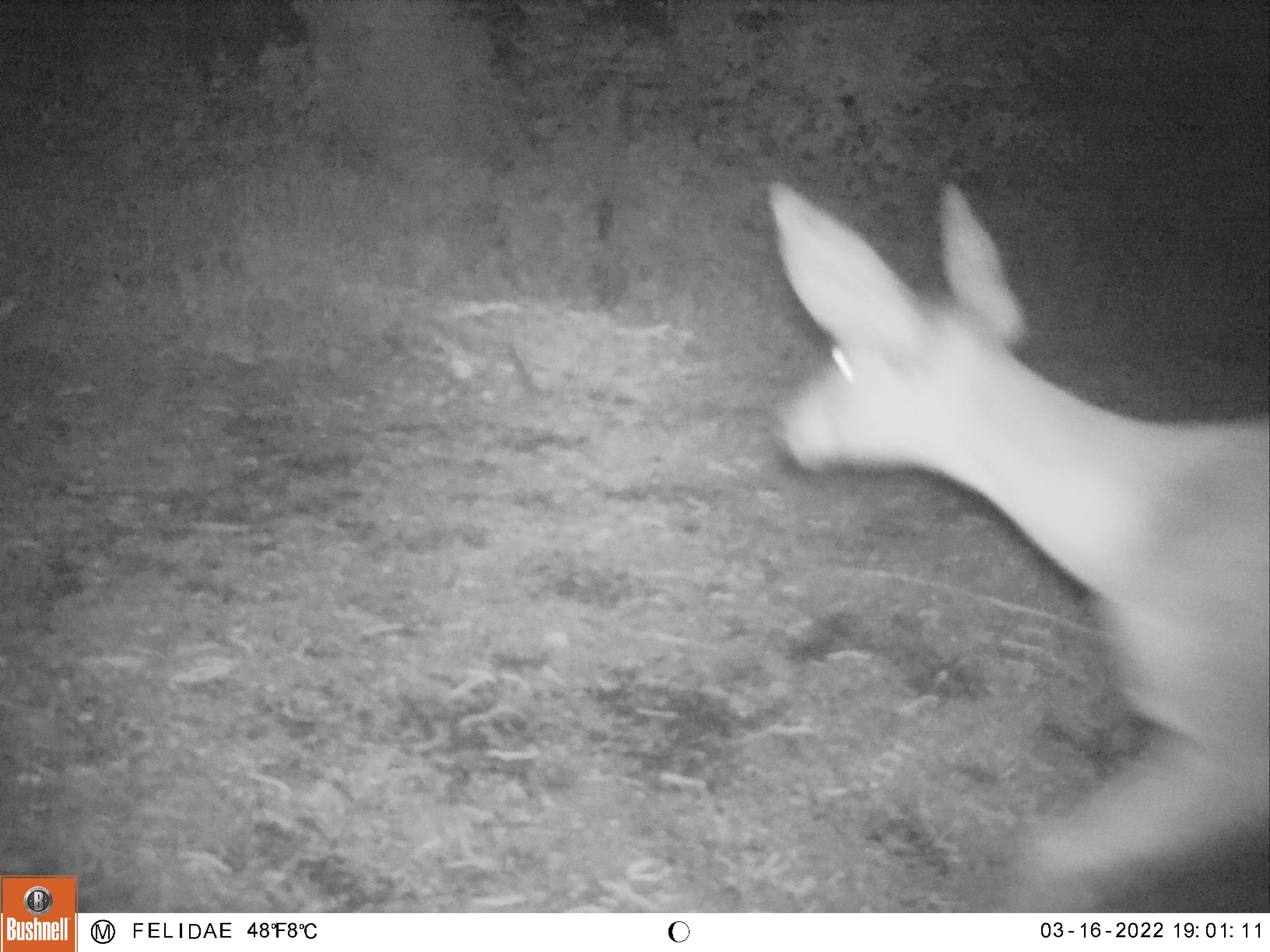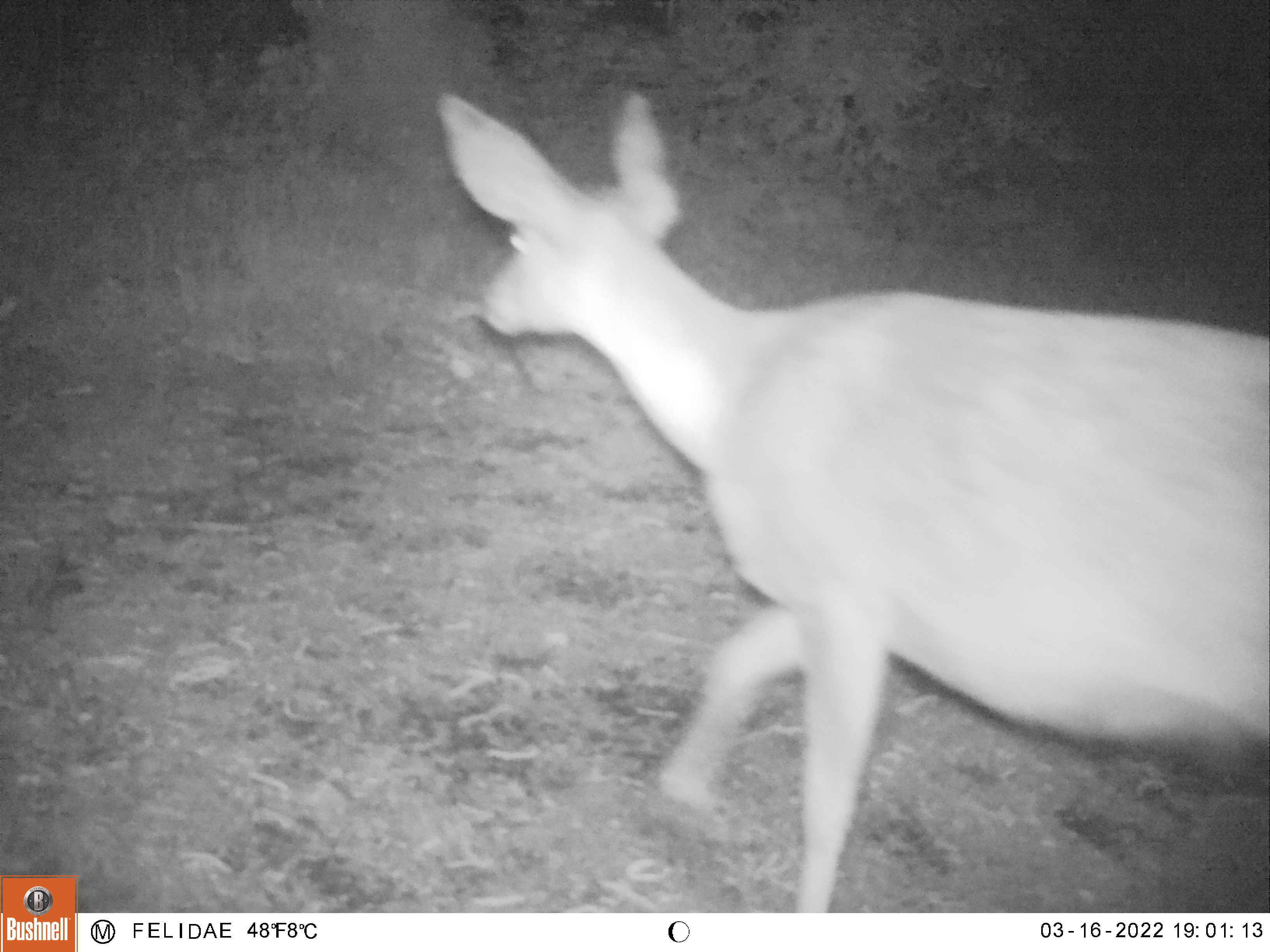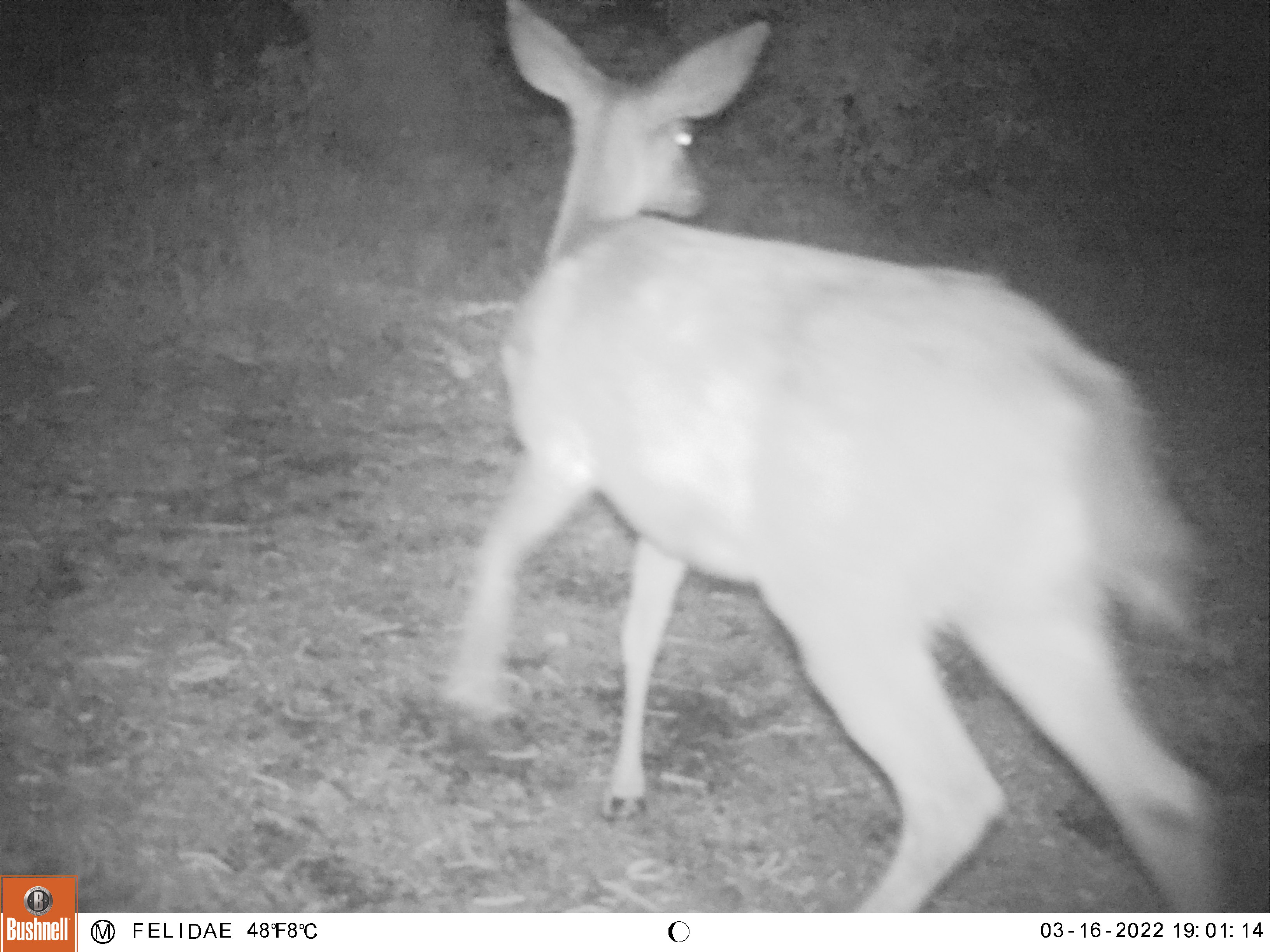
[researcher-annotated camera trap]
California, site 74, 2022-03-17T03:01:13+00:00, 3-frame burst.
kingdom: Animalia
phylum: Chordata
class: Mammalia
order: Artiodactyla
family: Cervidae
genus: Odocoileus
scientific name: Odocoileus hemionus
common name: mule deer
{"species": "mule deer (Odocoileus hemionus)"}